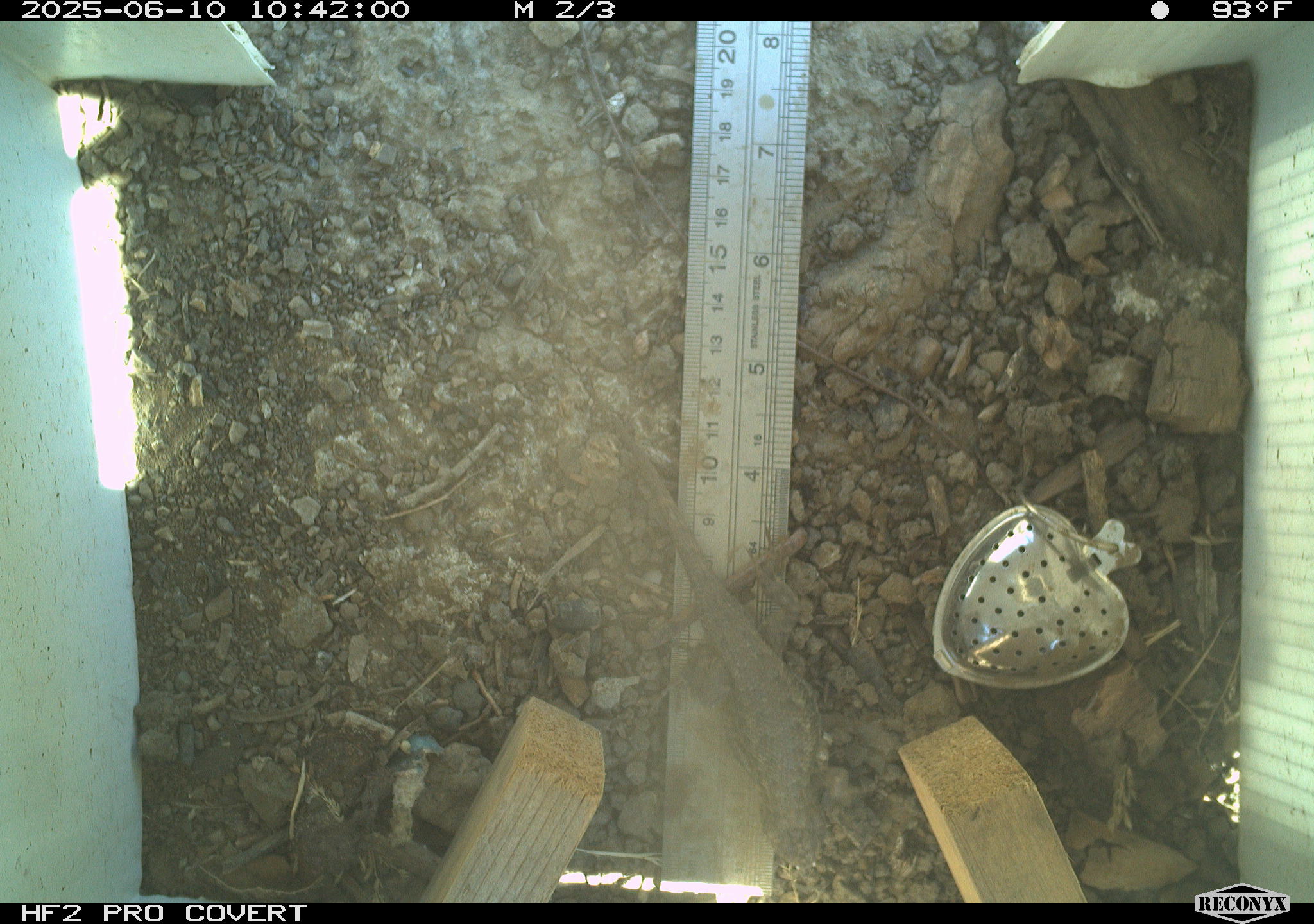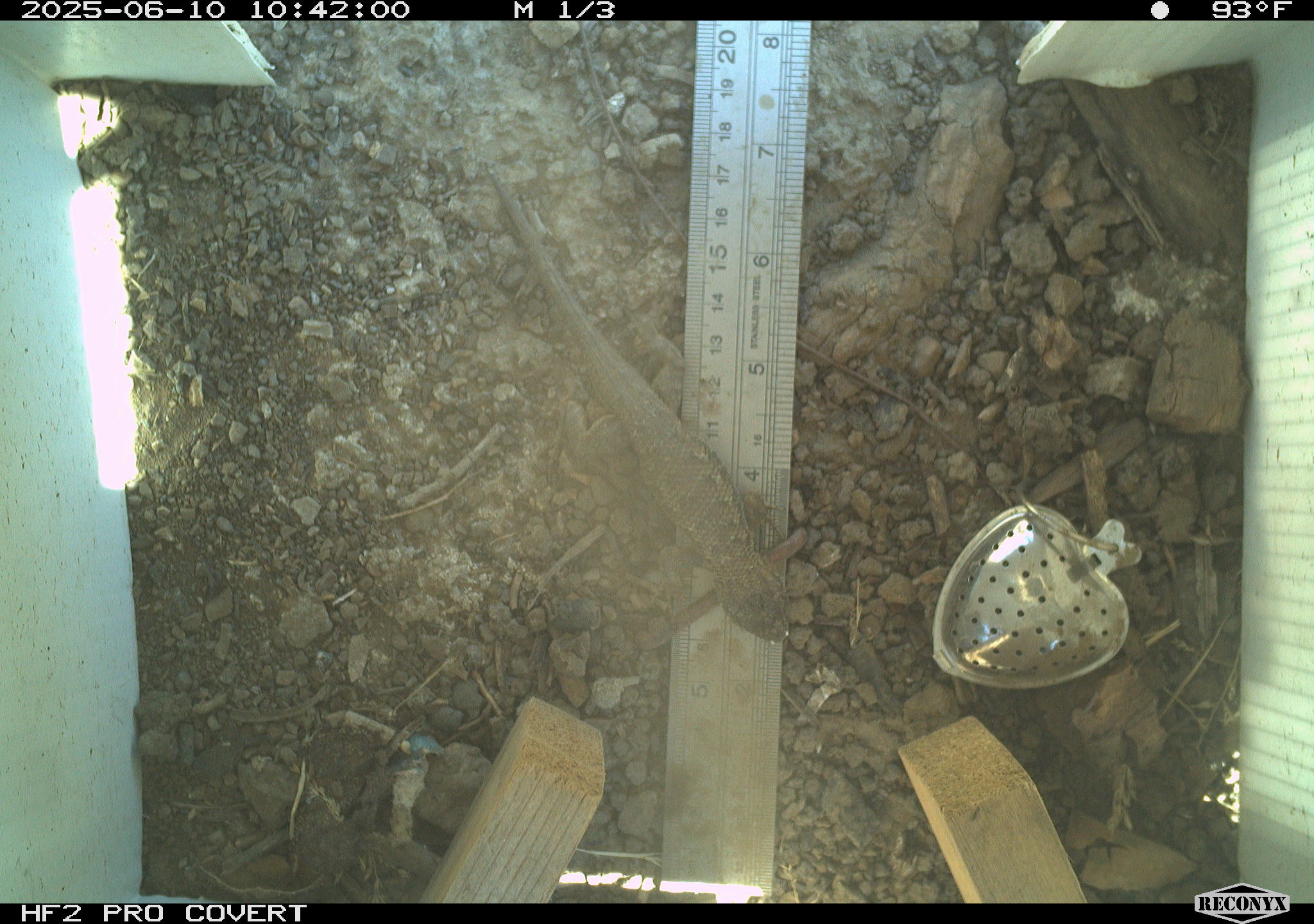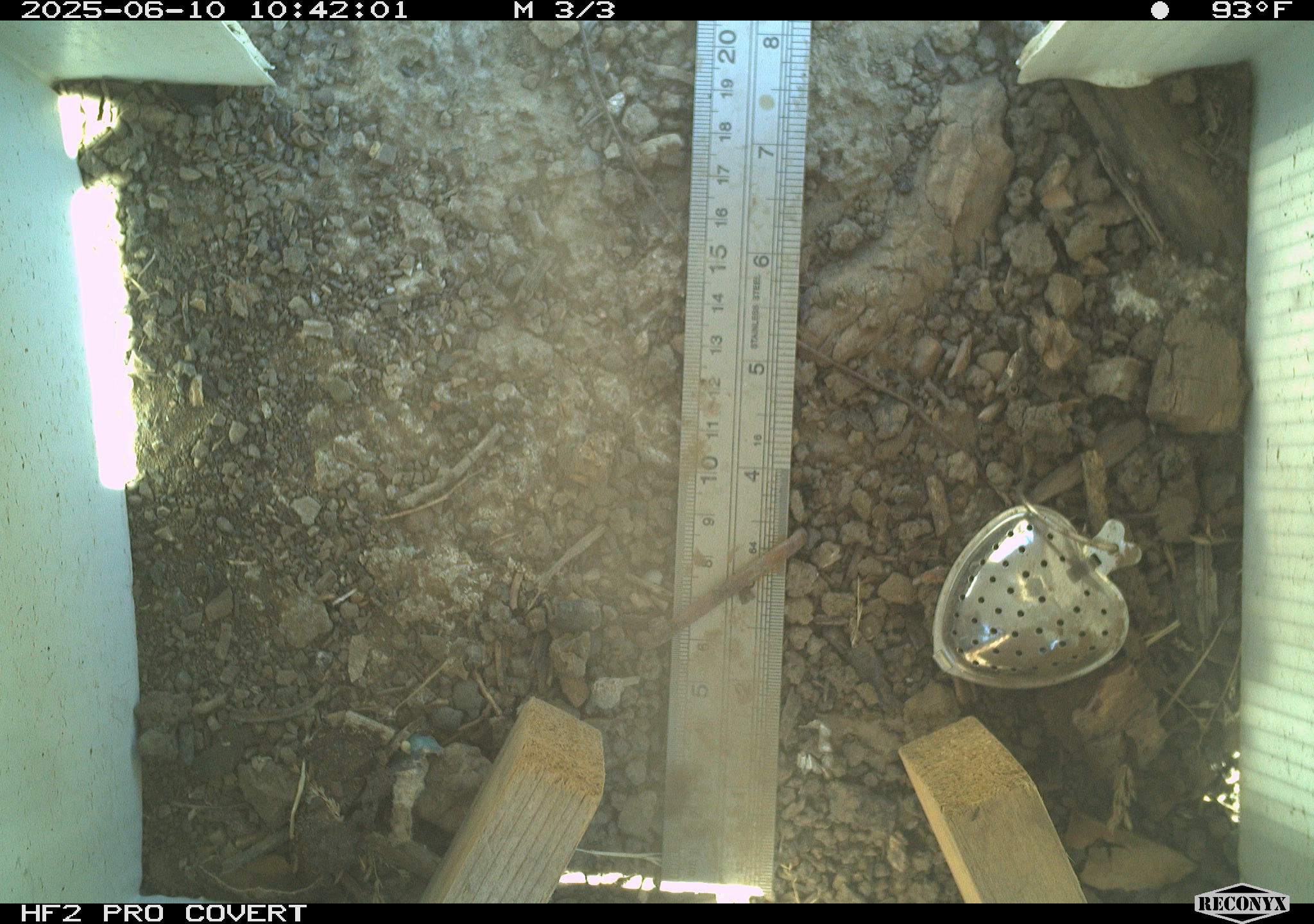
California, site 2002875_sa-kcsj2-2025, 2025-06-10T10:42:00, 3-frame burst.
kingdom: Animalia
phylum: Chordata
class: Reptilia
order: Squamata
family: Phrynosomatidae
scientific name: Phrynosomatidae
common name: north american spiny lizards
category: sceloporus/uta species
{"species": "sceloporus/uta species (north american spiny lizards) (Phrynosomatidae)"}